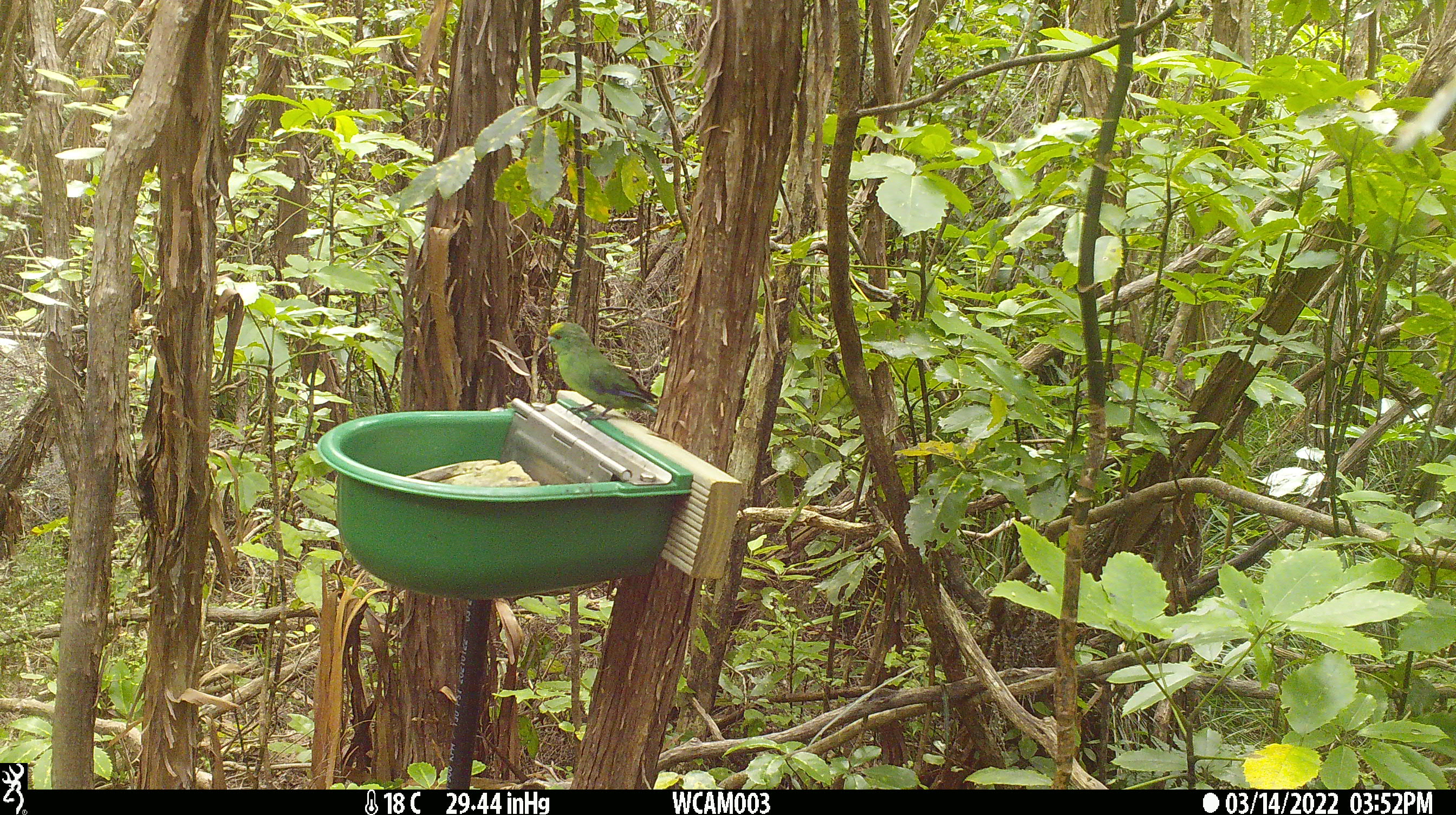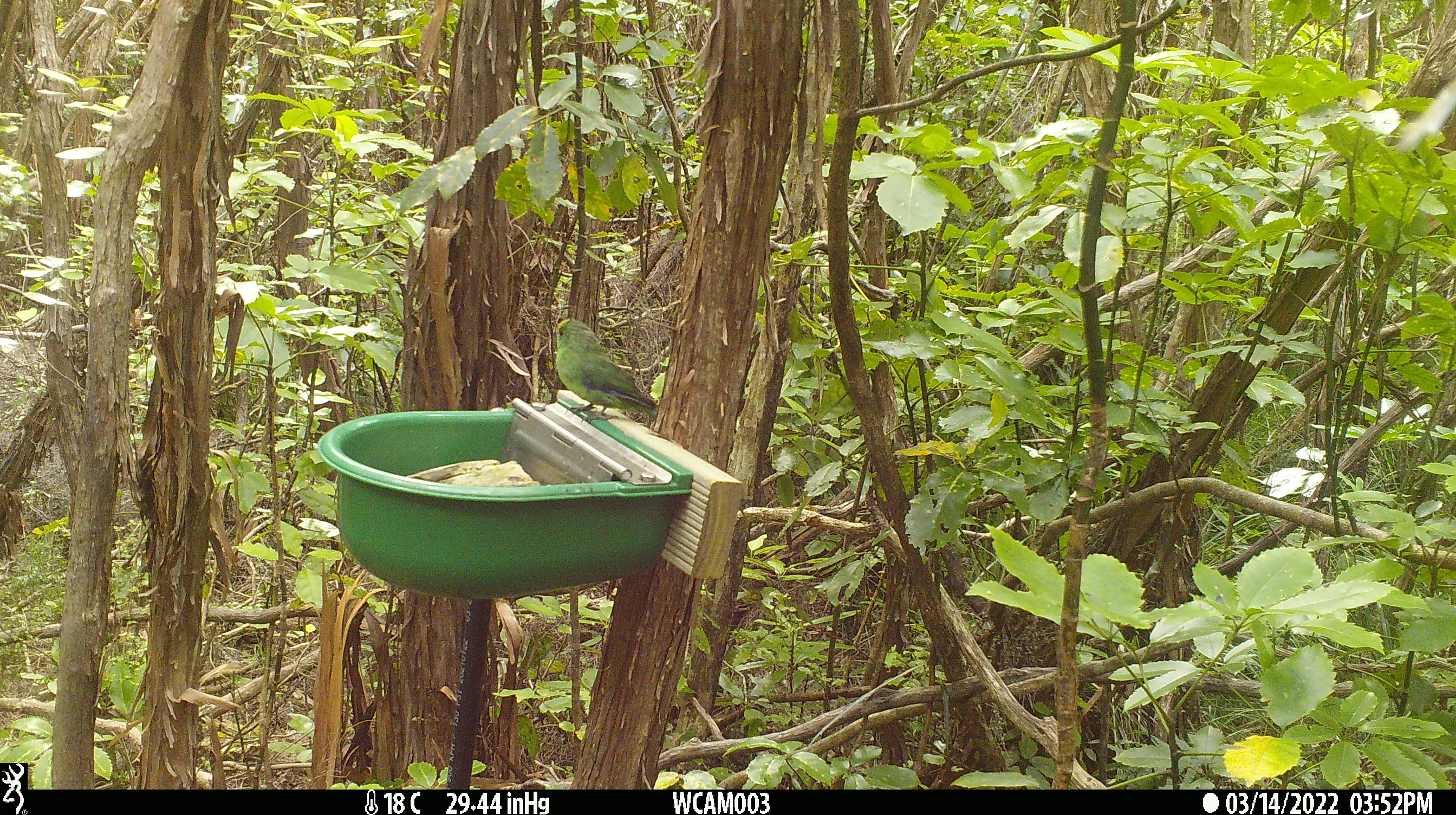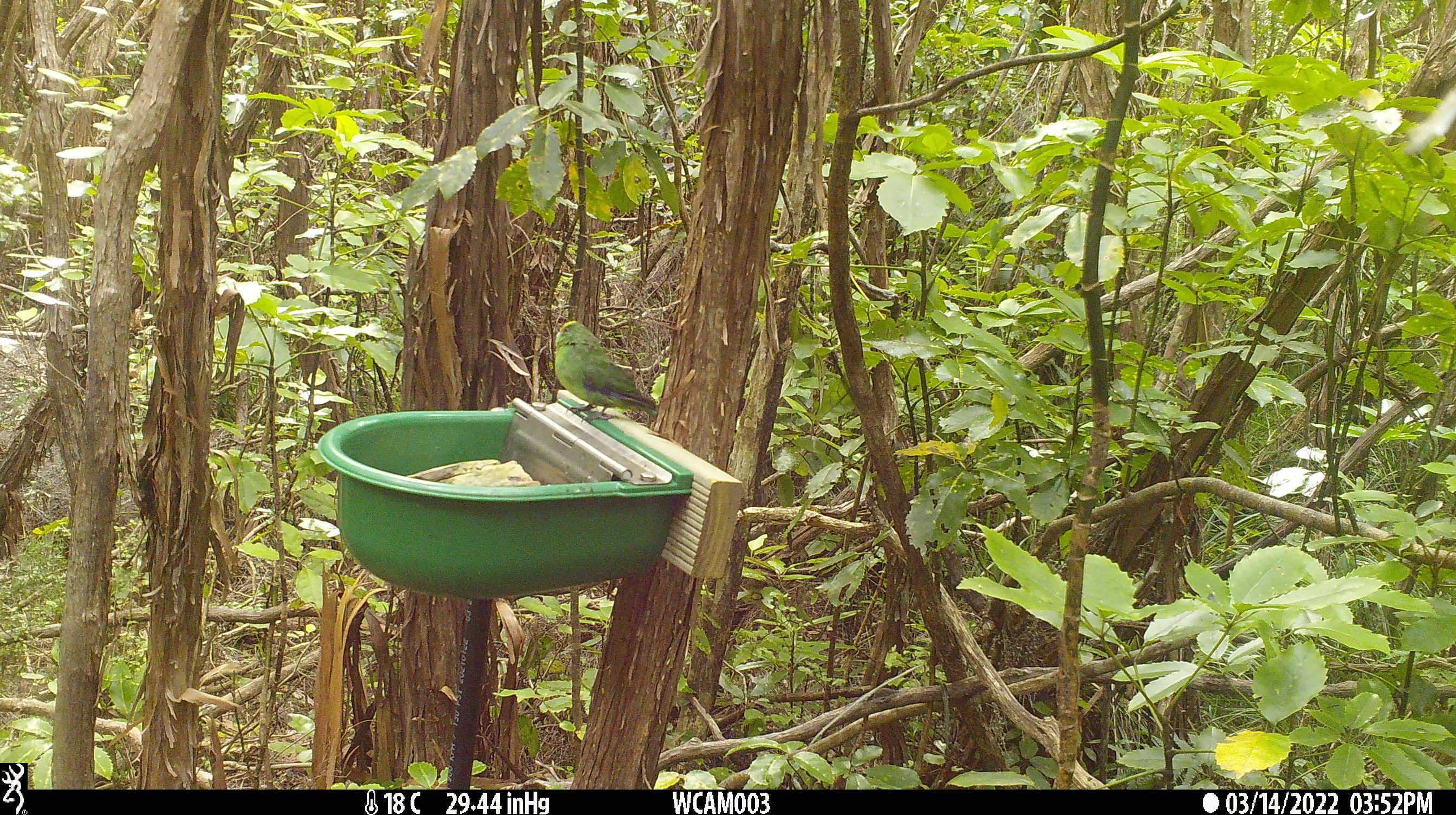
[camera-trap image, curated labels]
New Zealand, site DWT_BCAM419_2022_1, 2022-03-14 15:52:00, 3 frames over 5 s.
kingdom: Animalia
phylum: Chordata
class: Aves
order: Psittaciformes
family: Psittaculidae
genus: Cyanoramphus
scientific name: Cyanoramphus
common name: parakeet